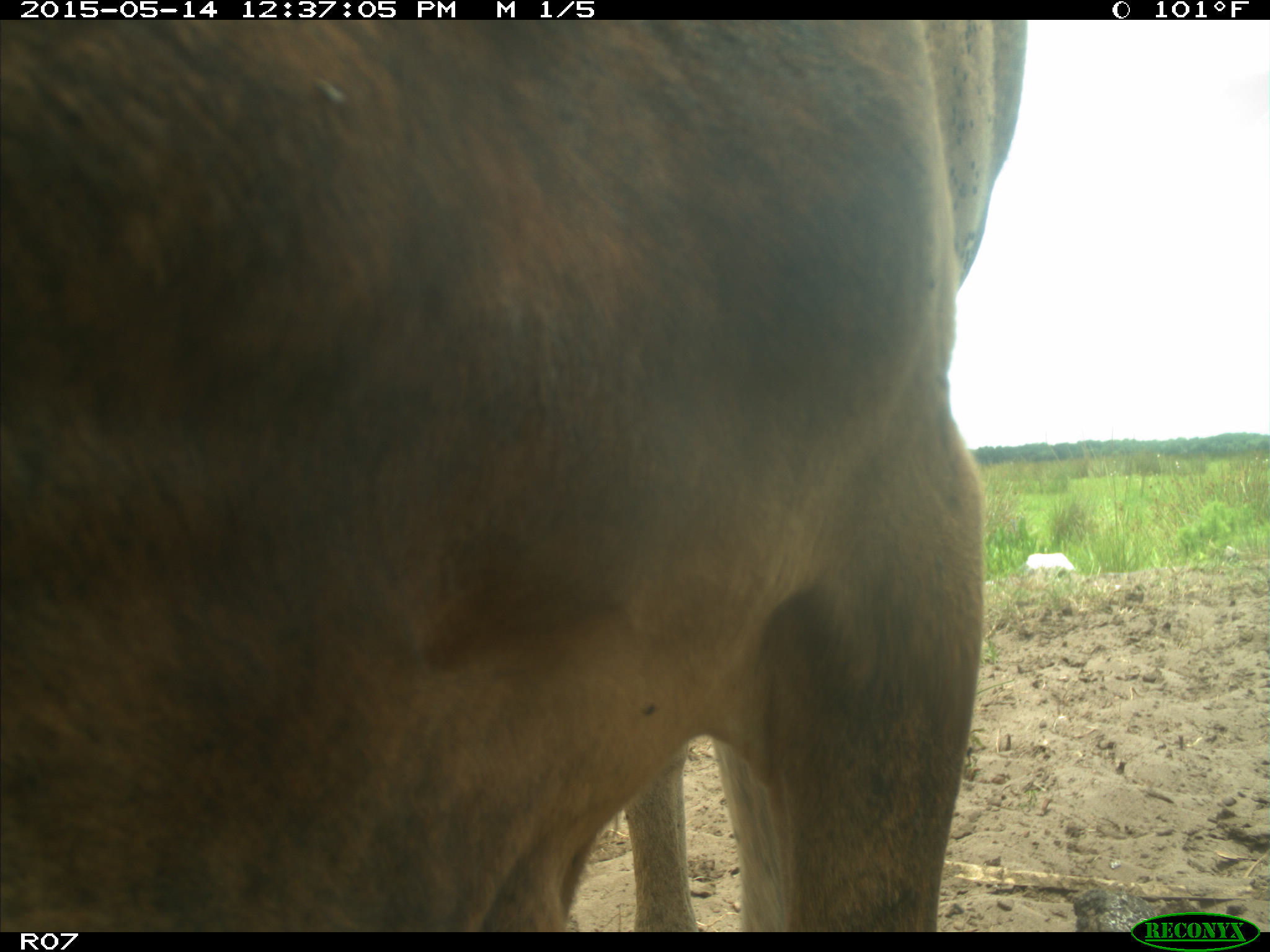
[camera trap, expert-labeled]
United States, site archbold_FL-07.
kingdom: Animalia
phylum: Chordata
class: Mammalia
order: Artiodactyla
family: Bovidae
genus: Bos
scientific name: Bos taurus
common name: domestic cow